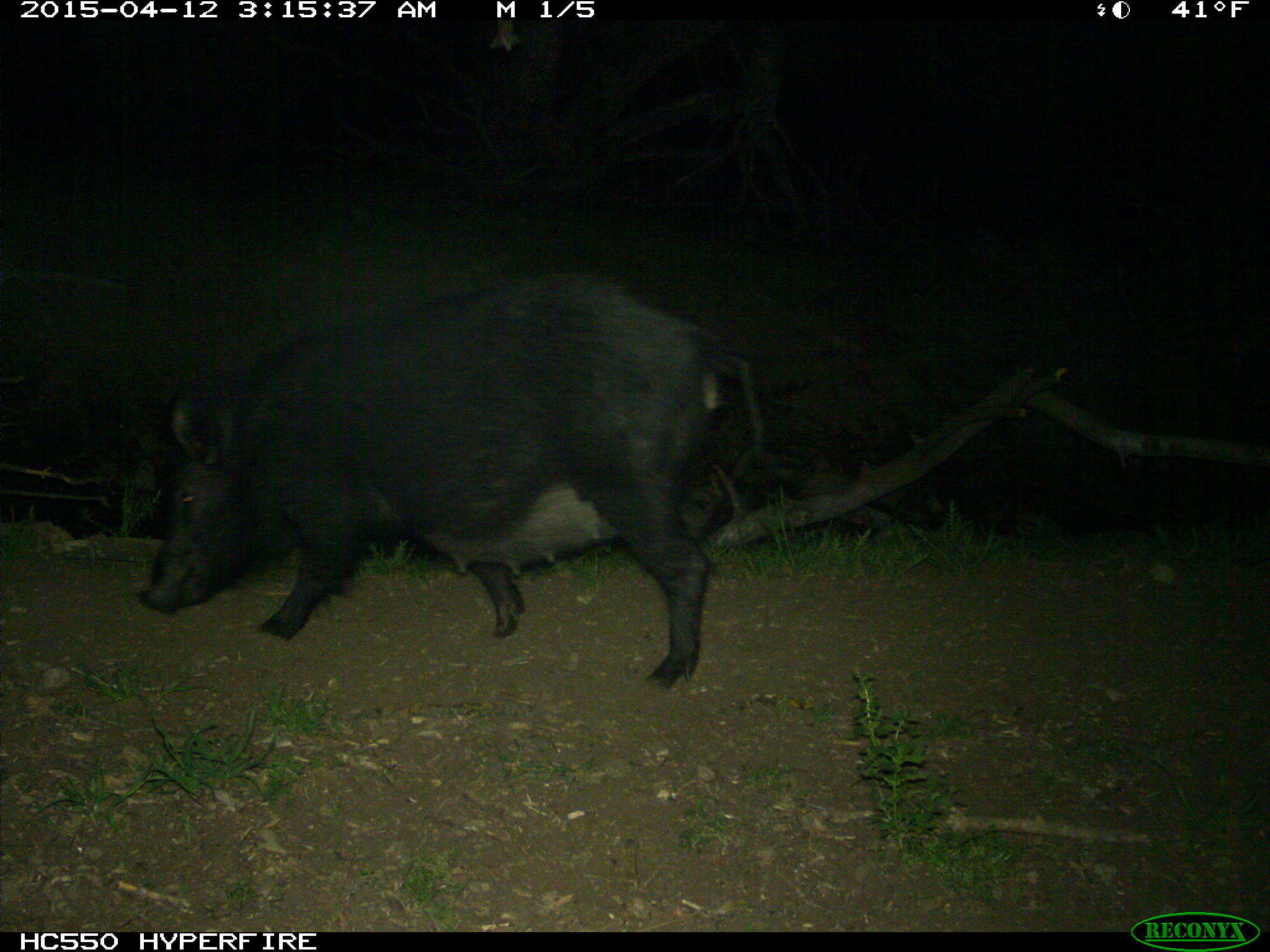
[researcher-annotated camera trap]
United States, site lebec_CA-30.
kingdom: Animalia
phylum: Chordata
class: Mammalia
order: Artiodactyla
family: Suidae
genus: Sus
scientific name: Sus scrofa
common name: wild boar